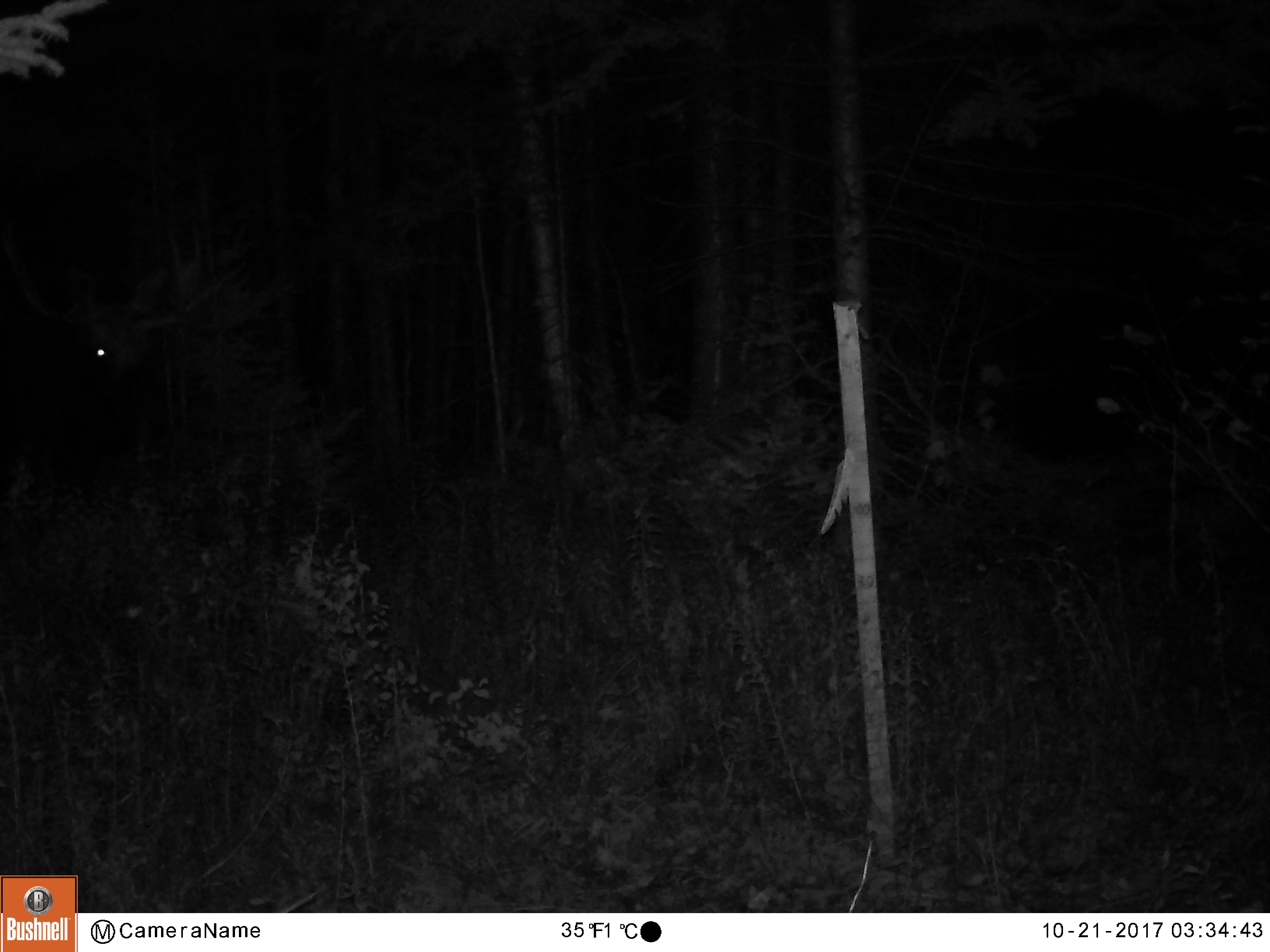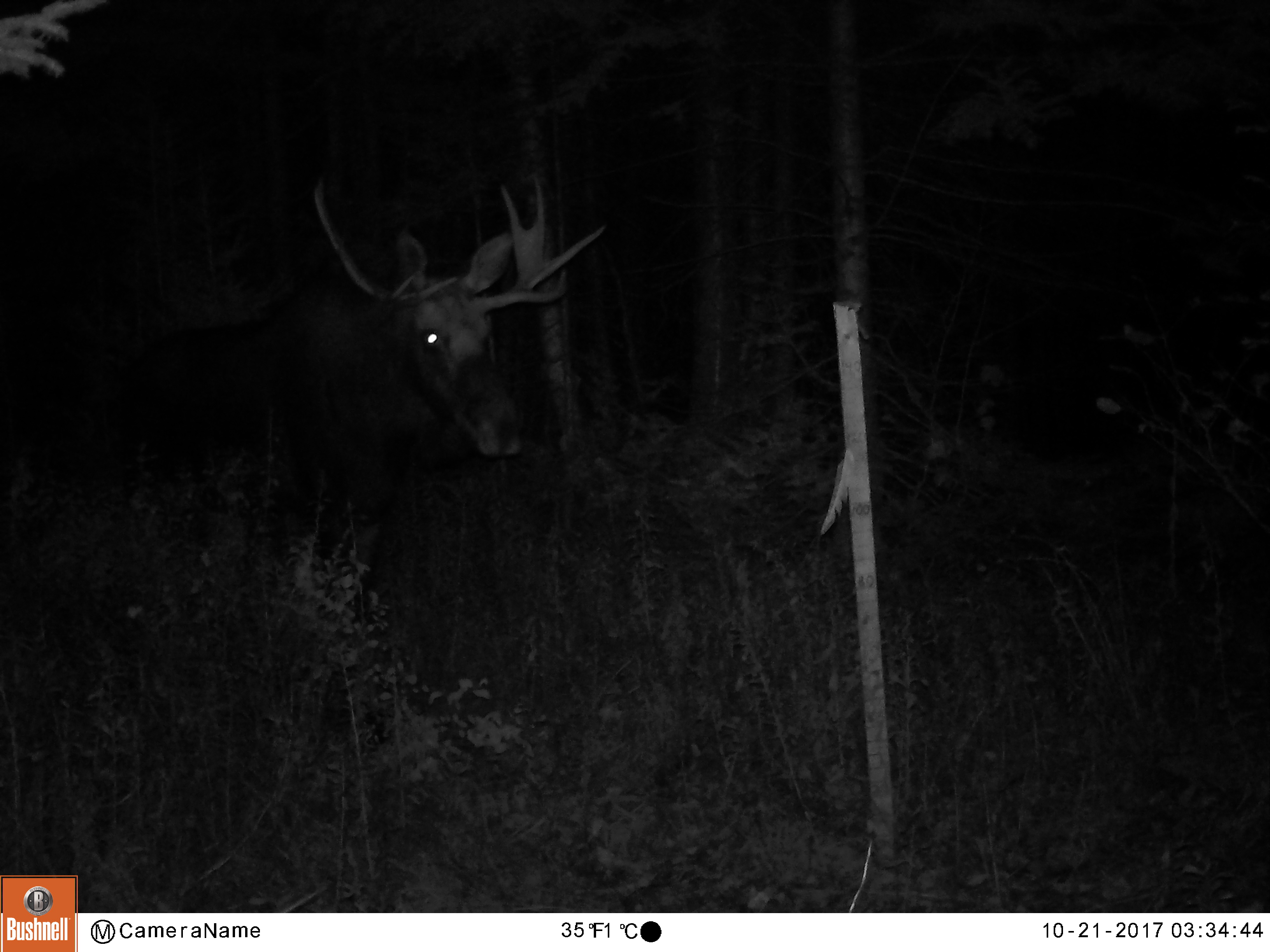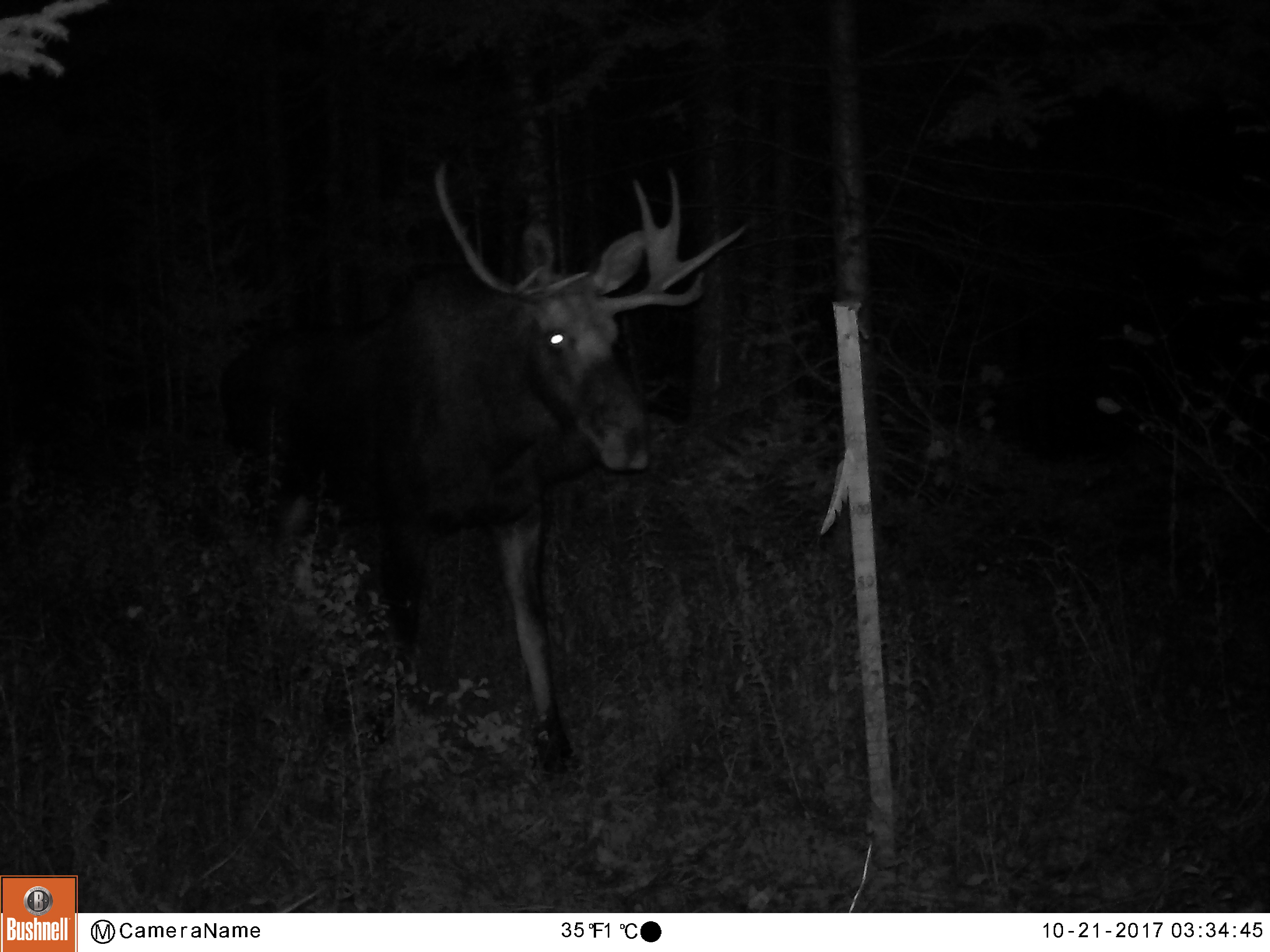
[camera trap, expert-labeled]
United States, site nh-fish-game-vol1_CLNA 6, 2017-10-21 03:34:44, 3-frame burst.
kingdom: Animalia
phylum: Chordata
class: Mammalia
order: Artiodactyla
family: Cervidae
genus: Alces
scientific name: Alces alces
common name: moose